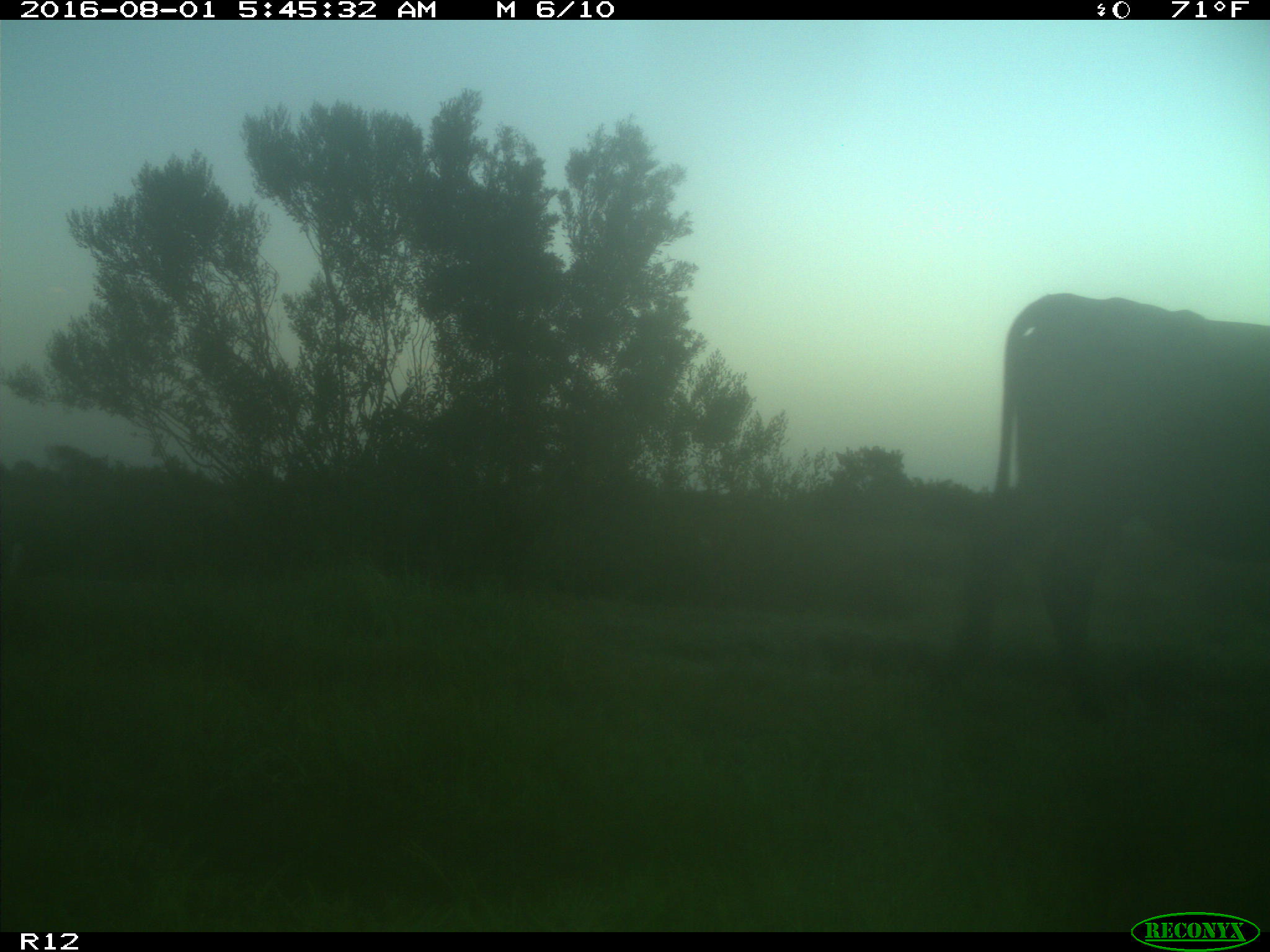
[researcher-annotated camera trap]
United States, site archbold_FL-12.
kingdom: Animalia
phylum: Chordata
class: Mammalia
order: Artiodactyla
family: Bovidae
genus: Bos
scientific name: Bos taurus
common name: domestic cow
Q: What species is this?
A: Bos taurus (domestic cow).